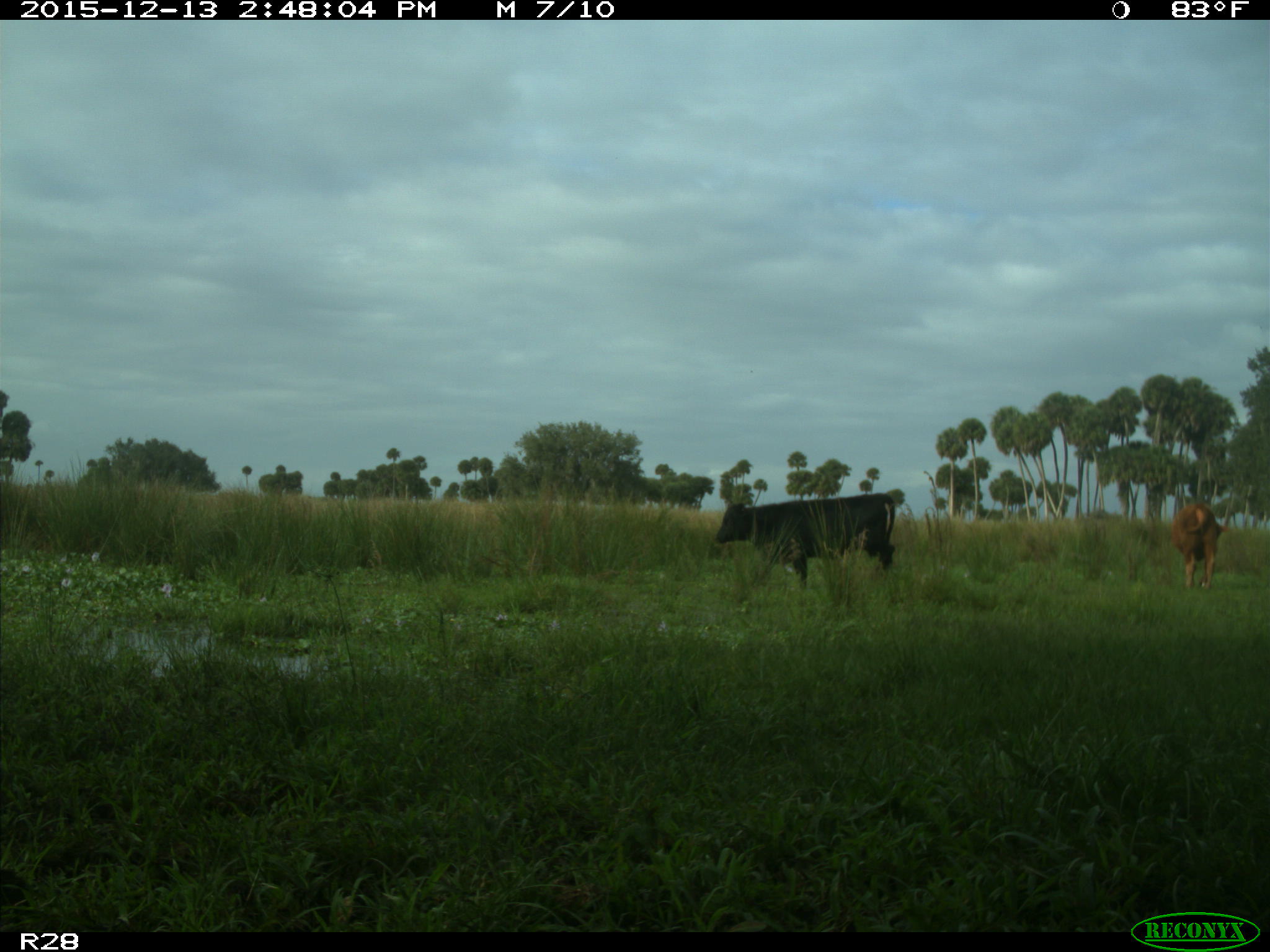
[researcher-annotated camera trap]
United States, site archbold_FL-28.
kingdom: Animalia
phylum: Chordata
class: Mammalia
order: Artiodactyla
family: Bovidae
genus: Bos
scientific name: Bos taurus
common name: domestic cow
Bos taurus (domestic cow).